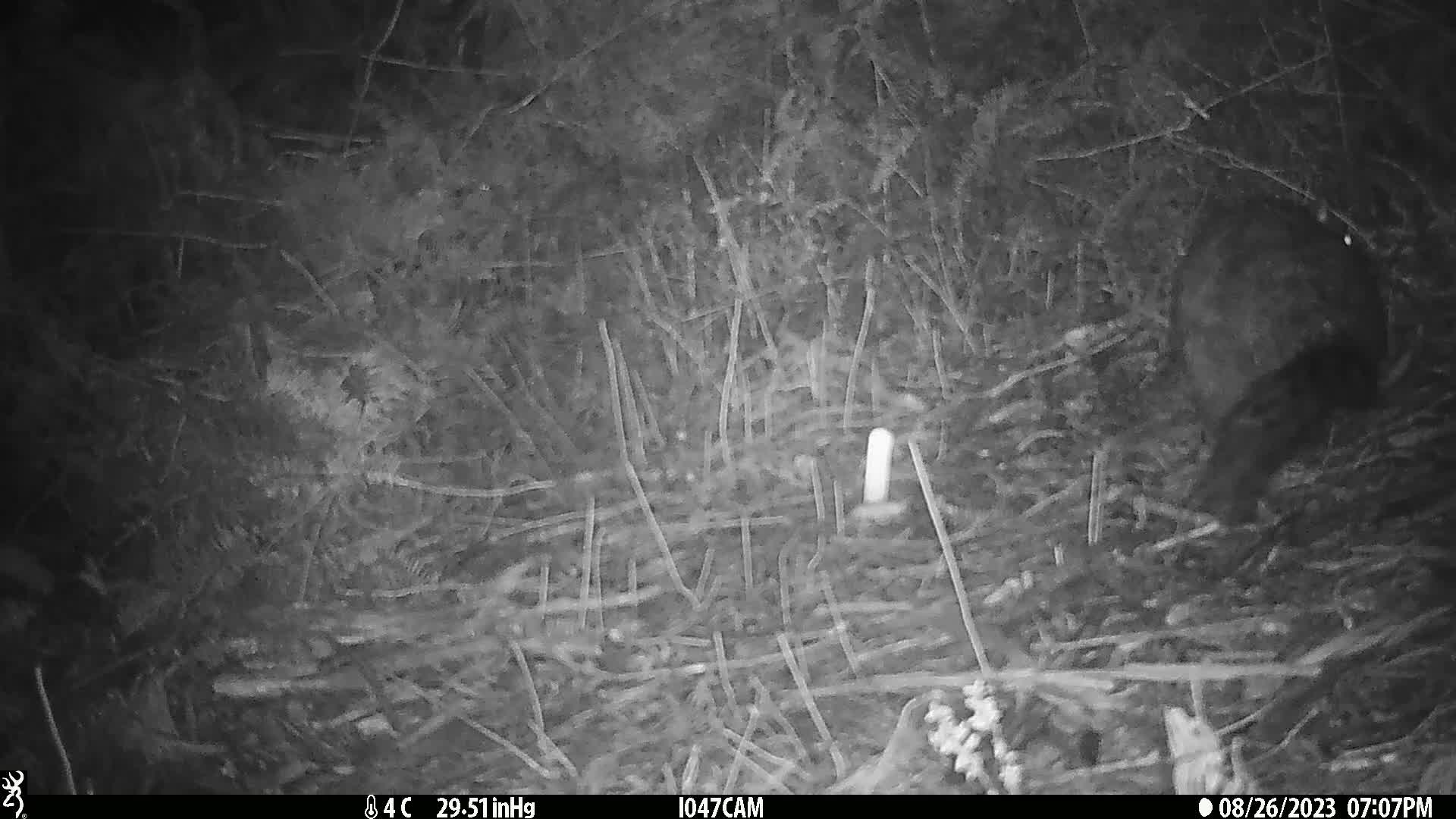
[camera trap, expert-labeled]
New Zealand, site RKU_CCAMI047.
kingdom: Animalia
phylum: Chordata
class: Mammalia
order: Diprotodontia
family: Phalangeridae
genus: Trichosurus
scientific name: Trichosurus vulpecula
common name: common brushtail possum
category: possum